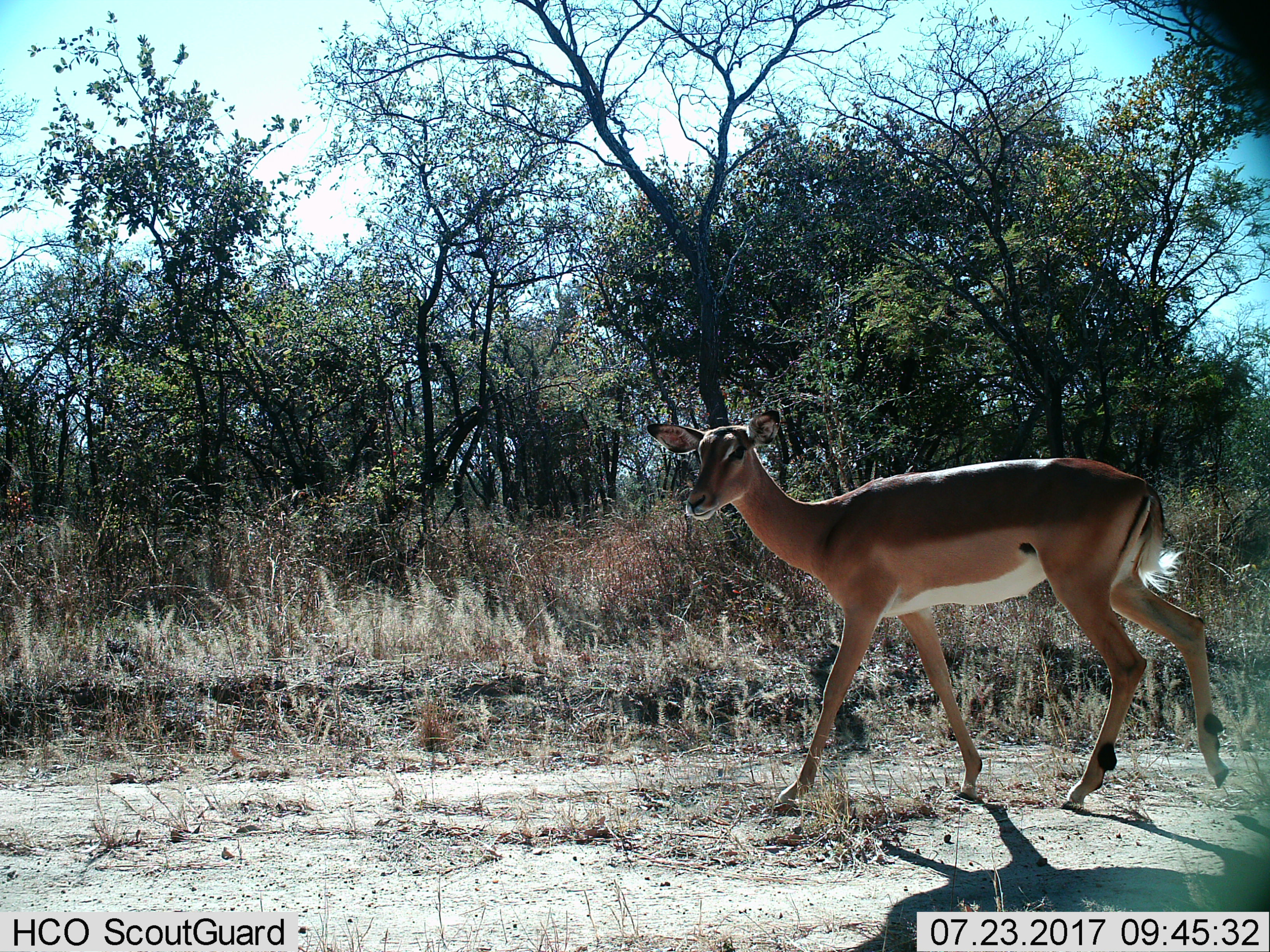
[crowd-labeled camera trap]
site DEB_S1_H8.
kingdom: Animalia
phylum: Chordata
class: Mammalia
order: Artiodactyla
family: Bovidae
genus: Aepyceros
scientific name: Aepyceros melampus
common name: impala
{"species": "impala (Aepyceros melampus)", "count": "1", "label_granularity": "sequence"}